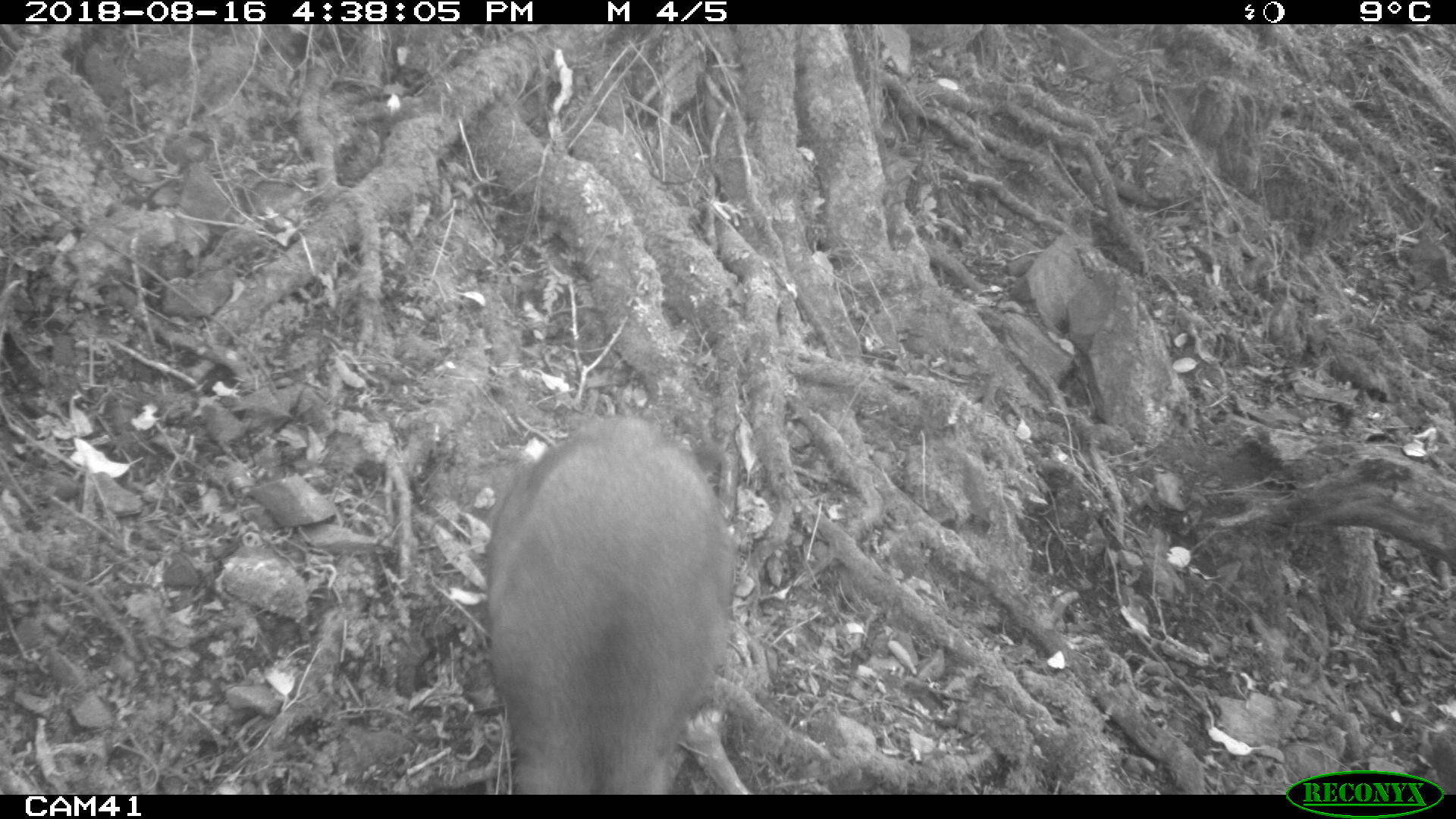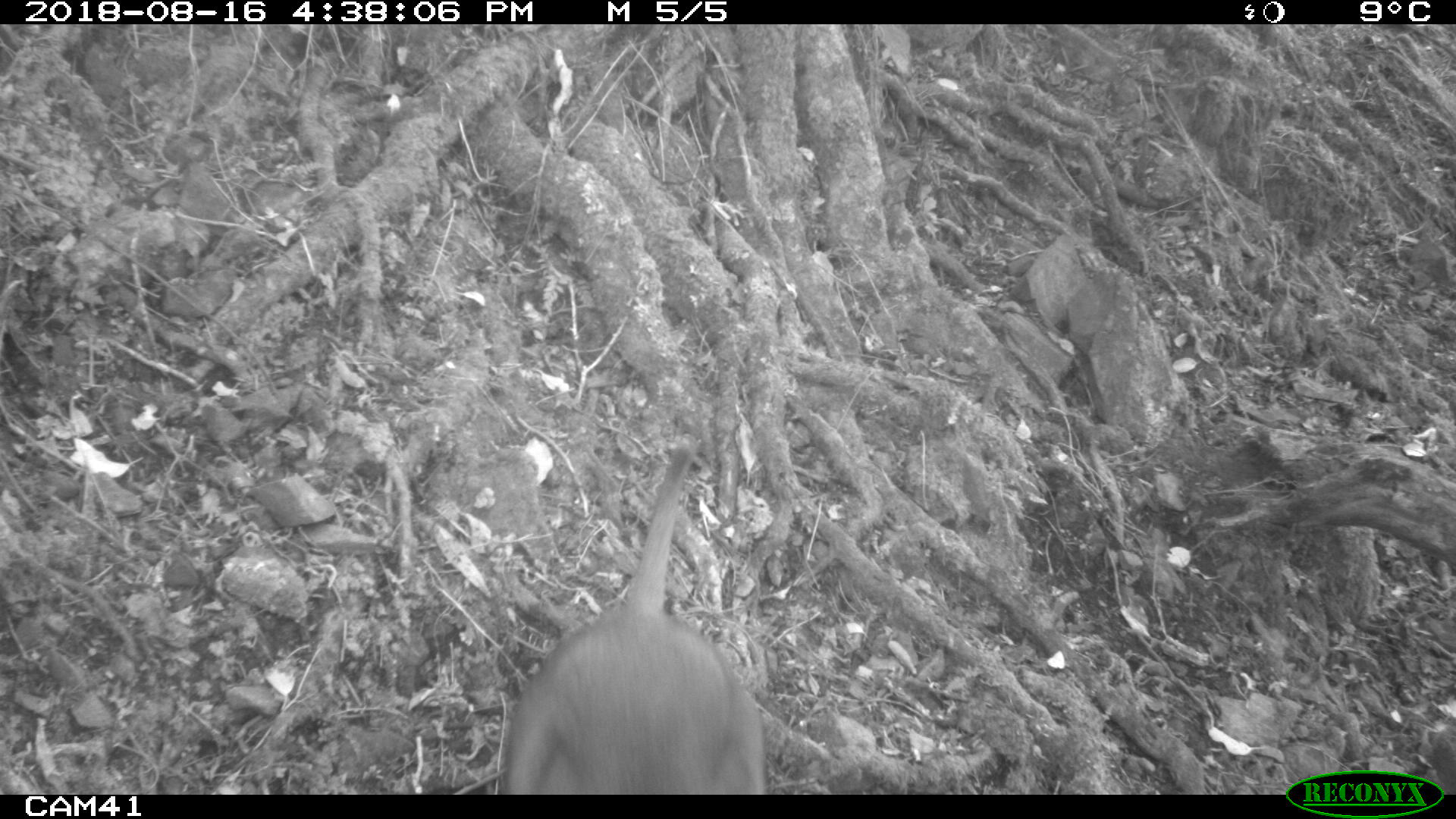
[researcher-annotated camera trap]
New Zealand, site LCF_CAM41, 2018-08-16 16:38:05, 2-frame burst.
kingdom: Animalia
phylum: Chordata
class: Mammalia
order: Diprotodontia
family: Macropodidae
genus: Notamacropus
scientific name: Notamacropus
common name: wallaby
Wallaby (Notamacropus).